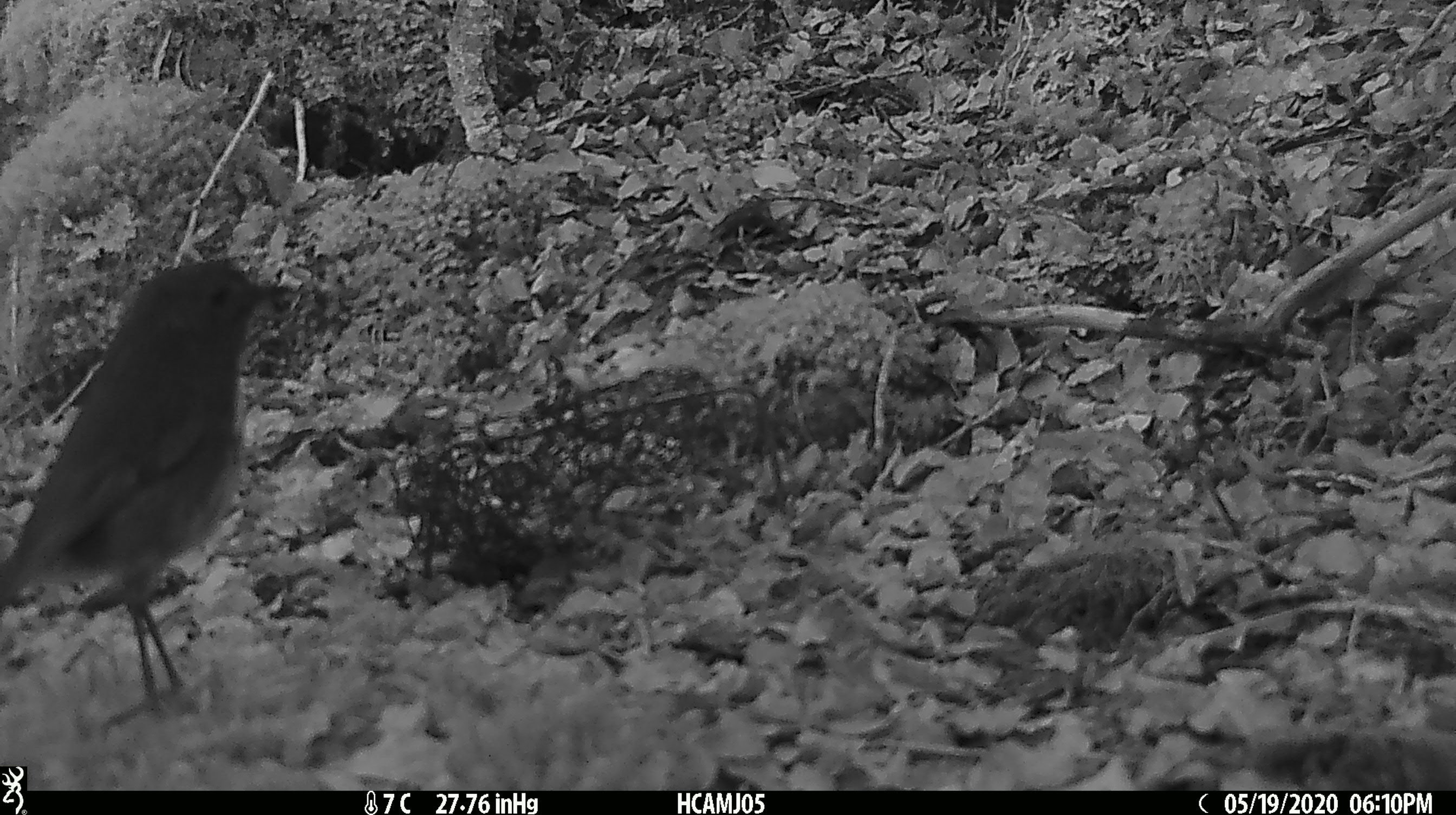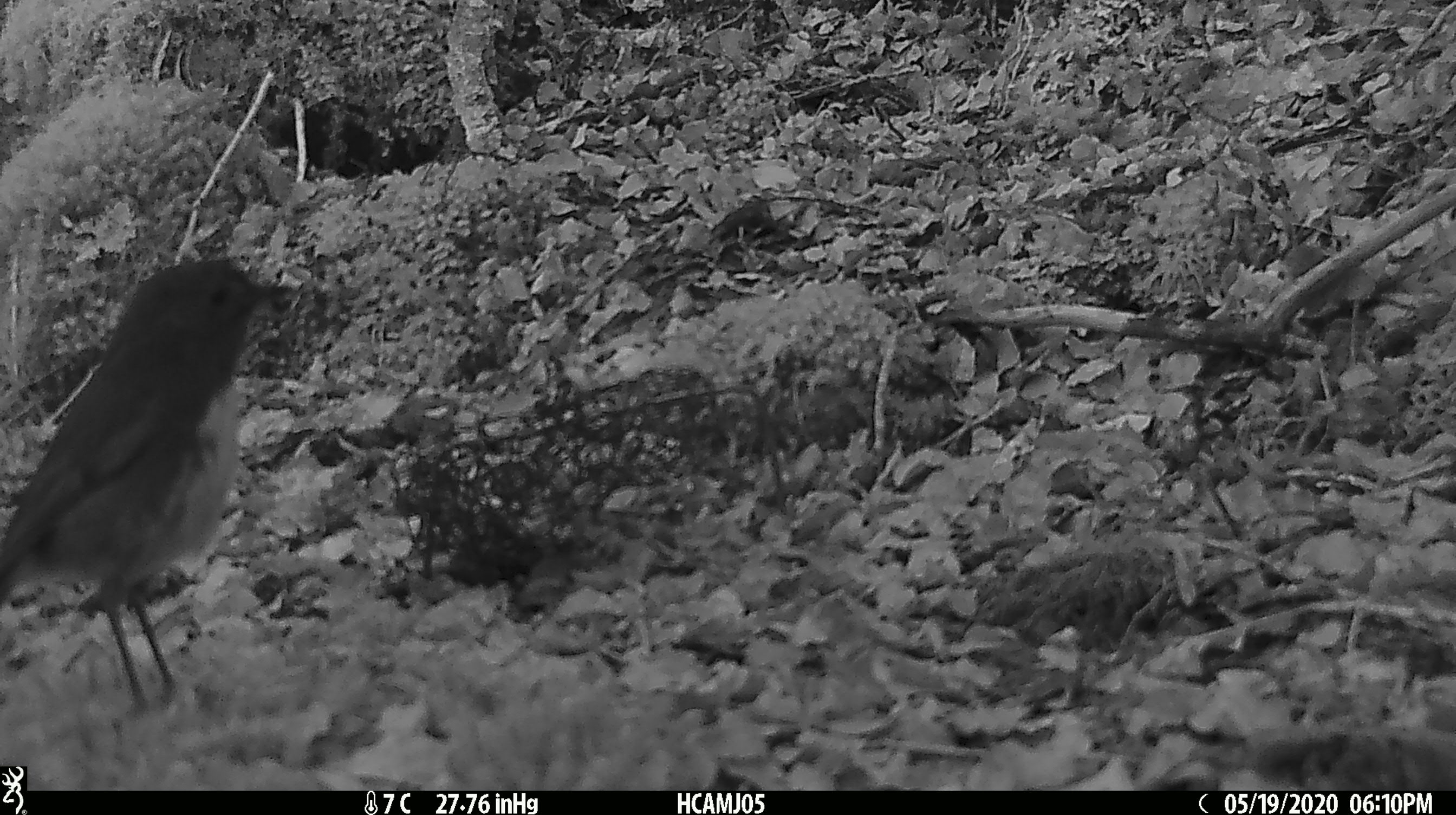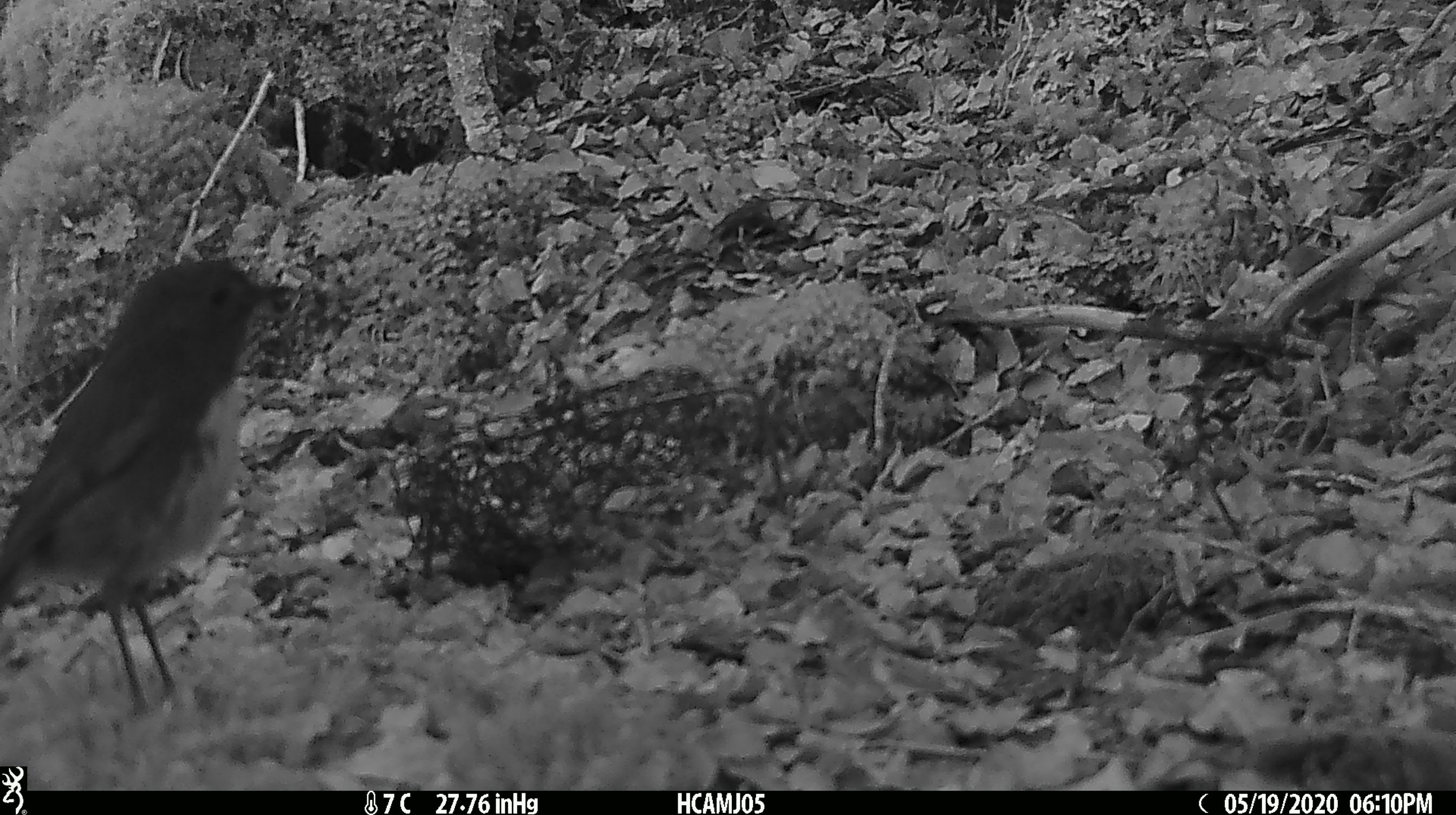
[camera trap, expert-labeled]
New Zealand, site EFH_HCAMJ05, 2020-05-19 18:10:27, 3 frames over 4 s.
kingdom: Animalia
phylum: Chordata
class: Aves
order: Passeriformes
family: Petroicidae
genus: Petroica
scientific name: Petroica australis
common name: new zealand robin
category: robin